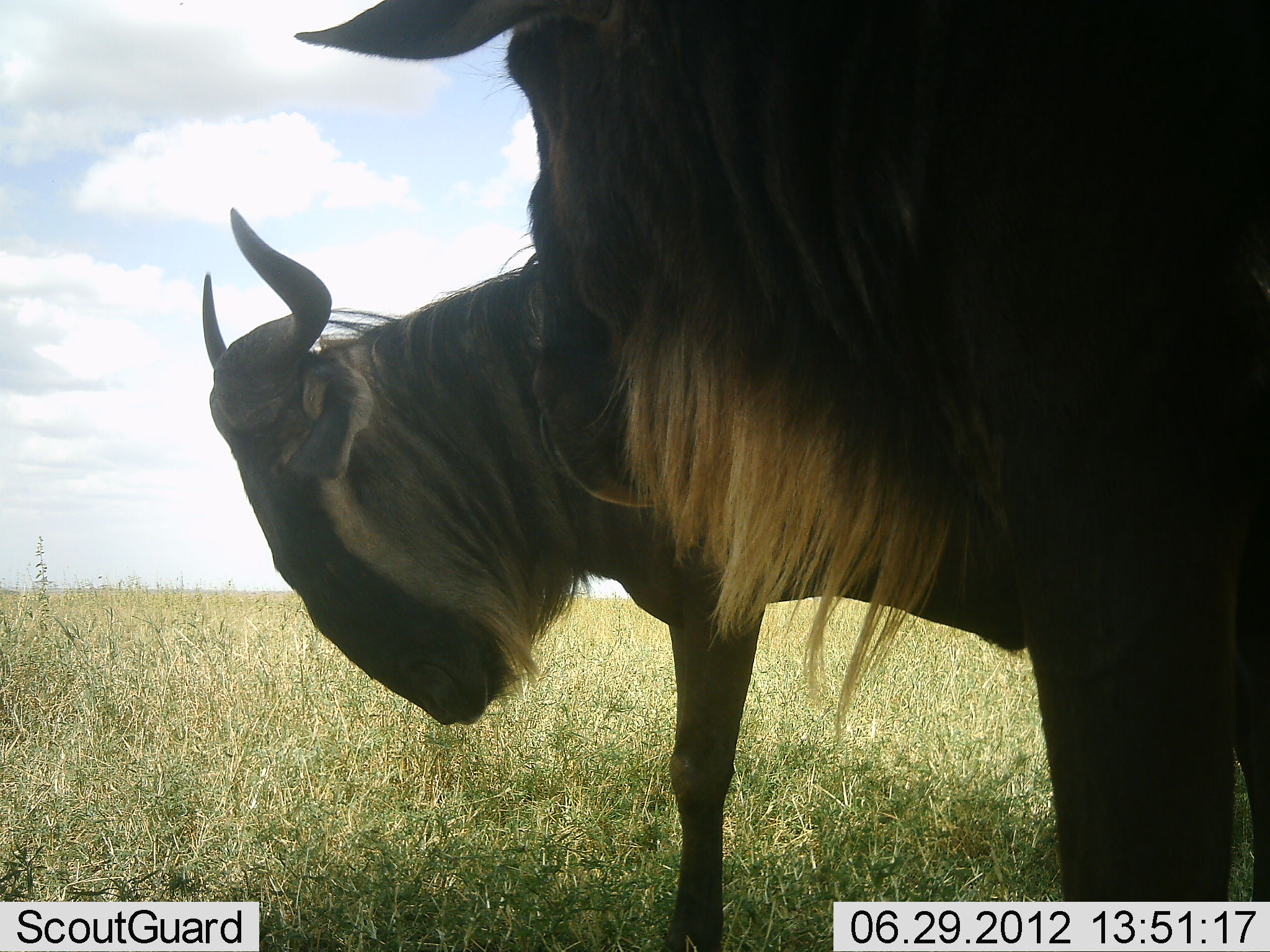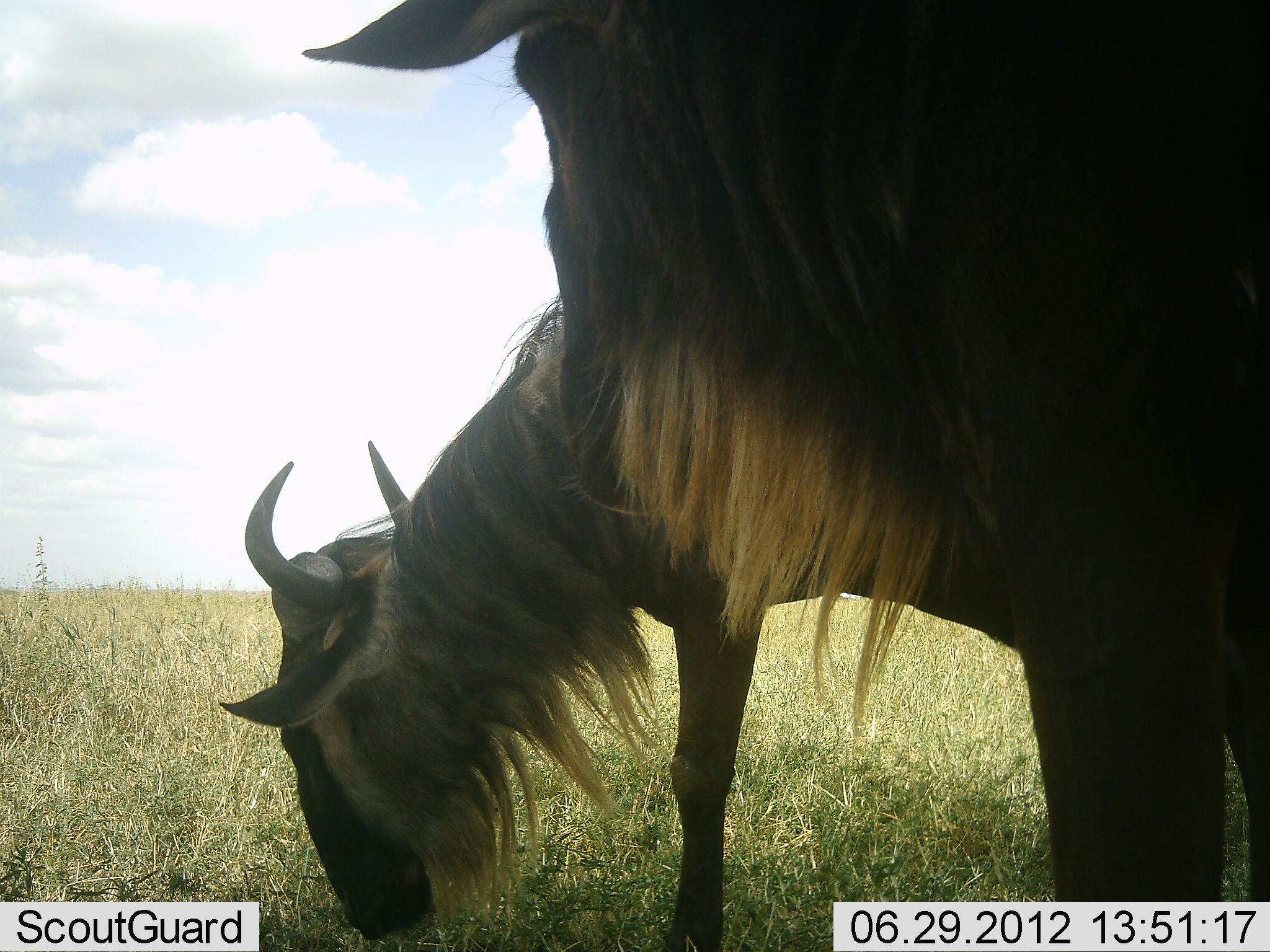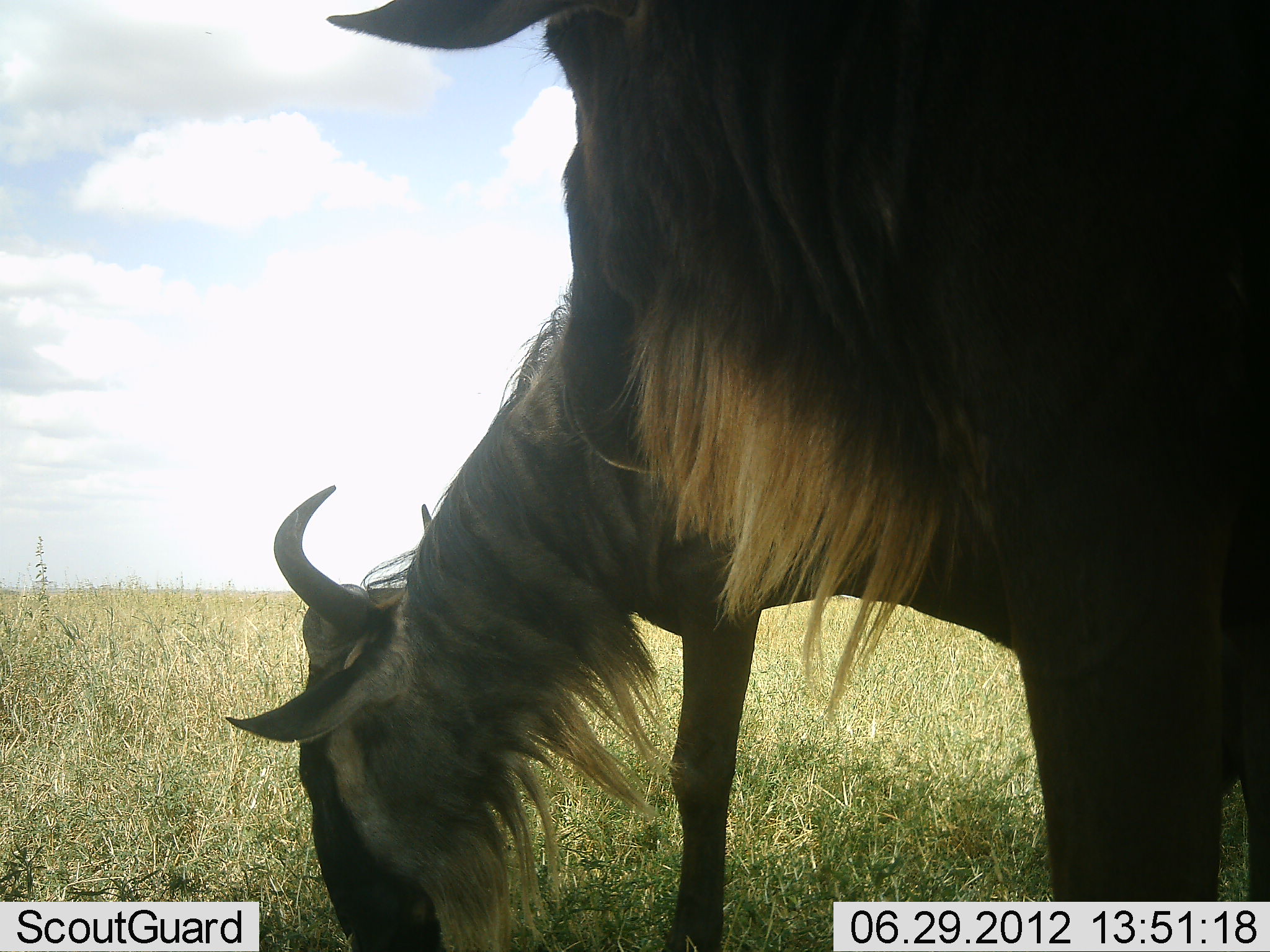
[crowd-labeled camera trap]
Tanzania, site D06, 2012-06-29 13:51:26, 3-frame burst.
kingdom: Animalia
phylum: Chordata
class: Mammalia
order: Artiodactyla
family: Bovidae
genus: Connochaetes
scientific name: Connochaetes taurinus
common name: blue wildebeest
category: wildebeest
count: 2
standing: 70%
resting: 0%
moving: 0%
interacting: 10%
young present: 0%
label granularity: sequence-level